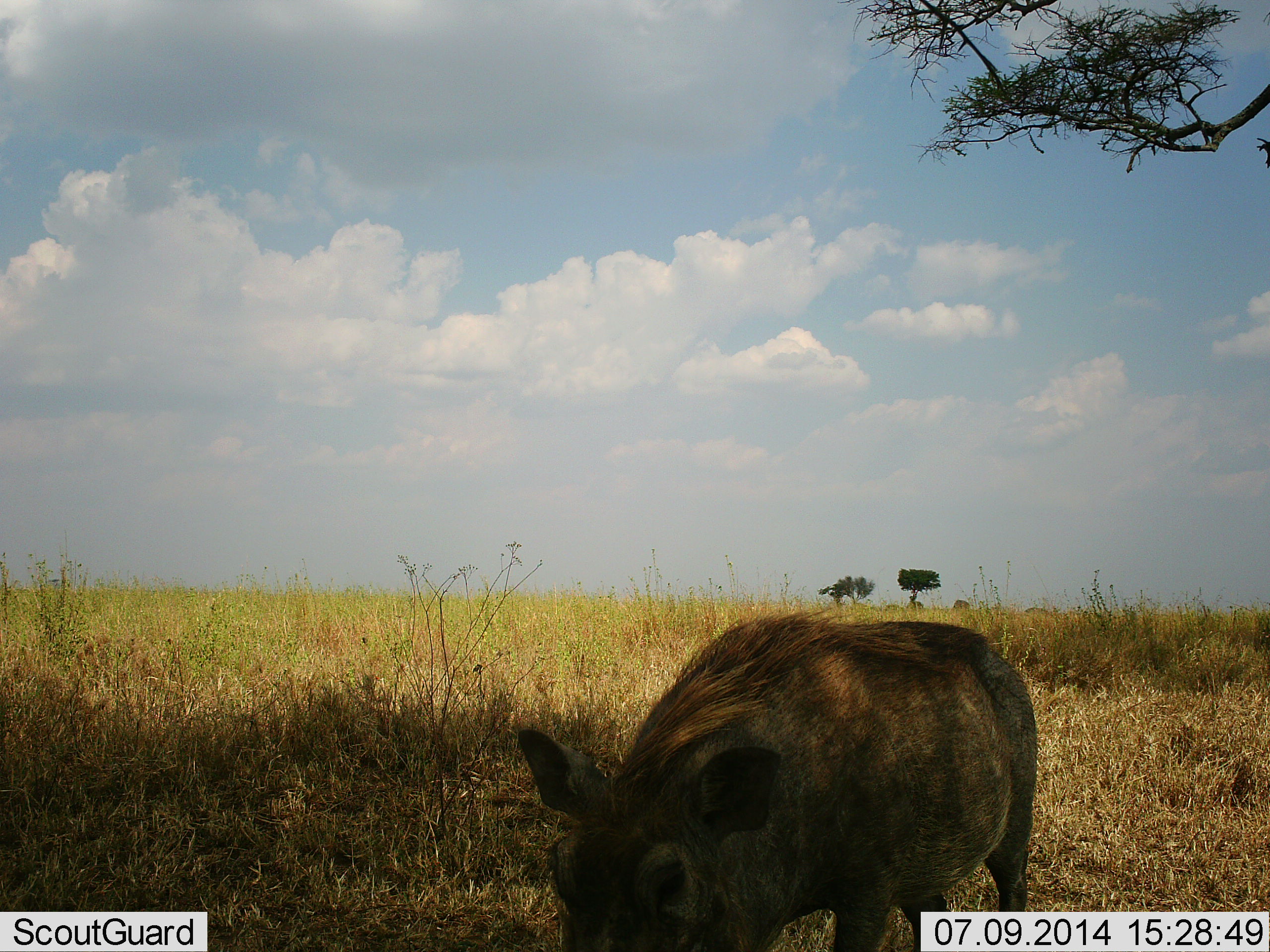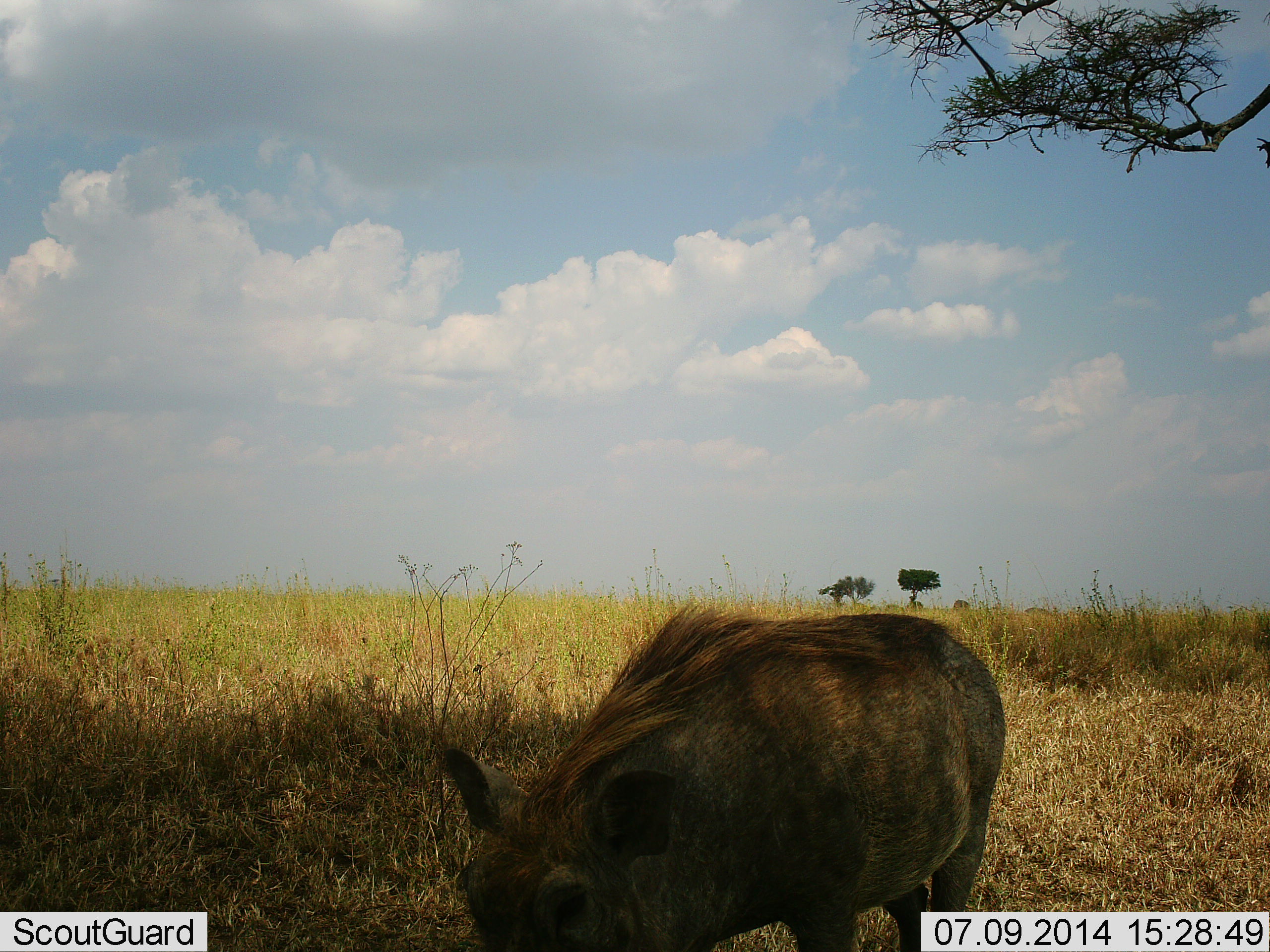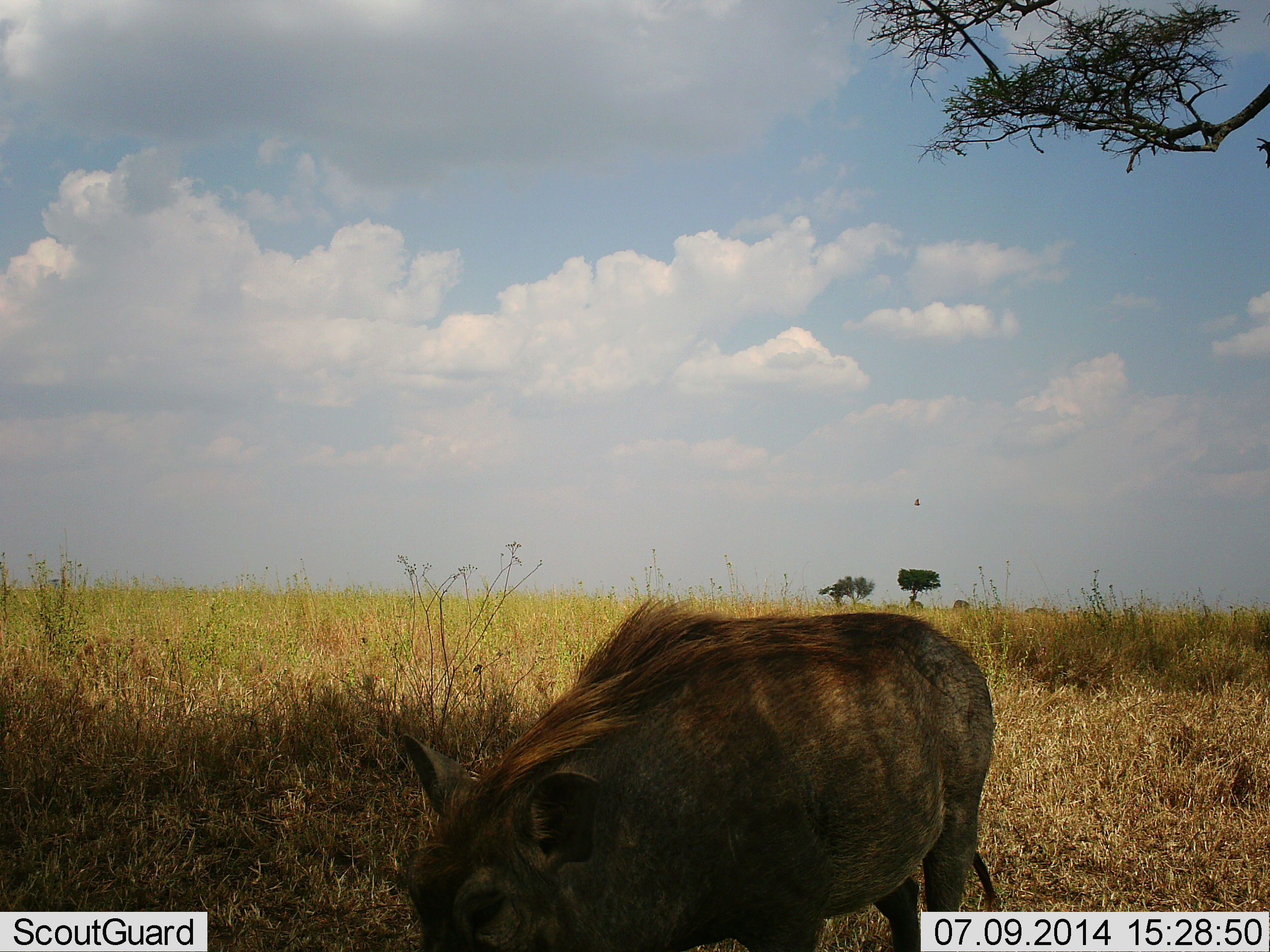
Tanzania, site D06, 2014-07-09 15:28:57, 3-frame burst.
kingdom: Animalia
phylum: Chordata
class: Mammalia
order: Artiodactyla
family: Suidae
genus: Phacochoerus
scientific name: Phacochoerus africanus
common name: warthog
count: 1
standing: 30%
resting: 0%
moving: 50%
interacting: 0%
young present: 0%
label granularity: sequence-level